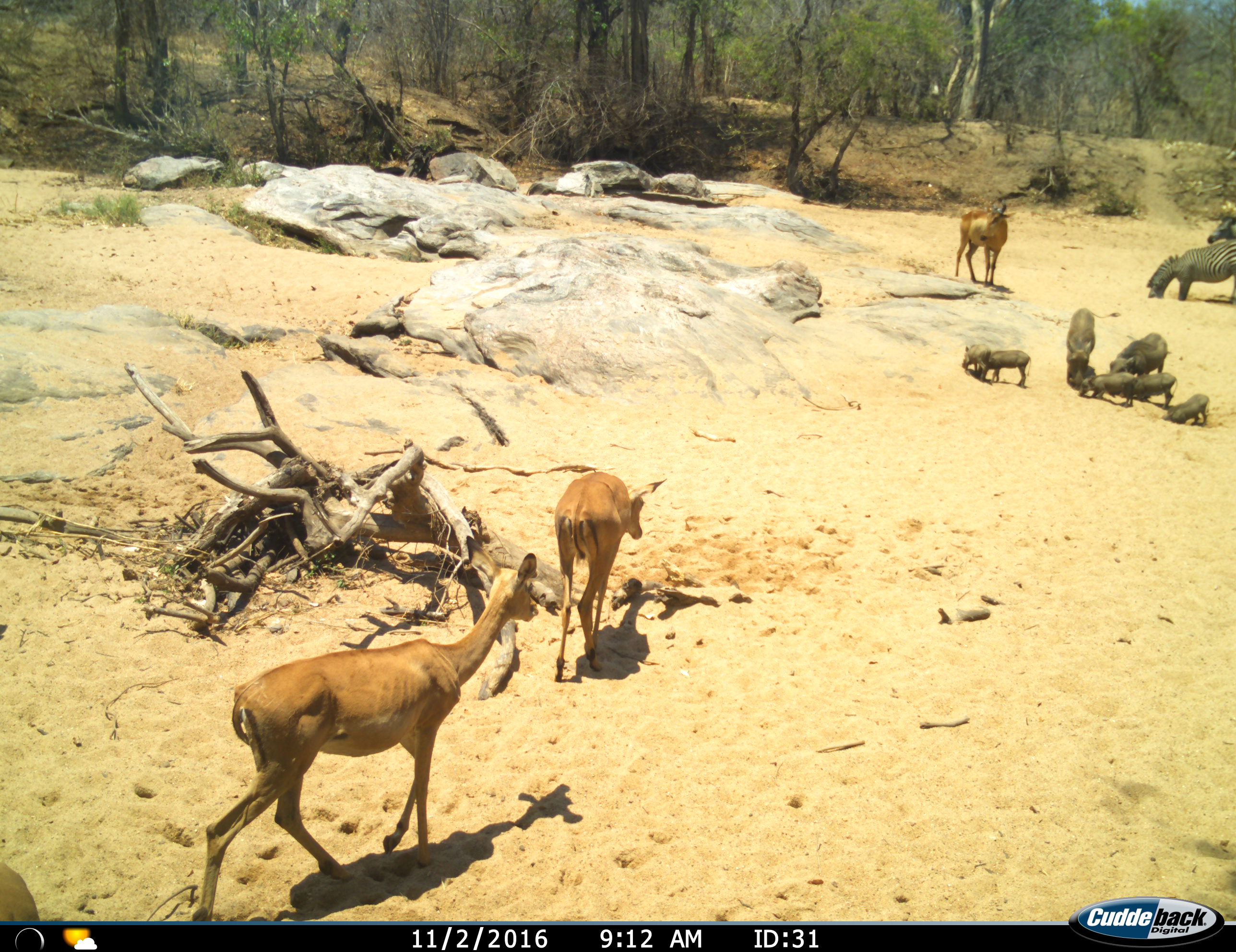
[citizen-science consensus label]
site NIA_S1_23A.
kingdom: Animalia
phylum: Chordata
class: Mammalia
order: Artiodactyla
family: Bovidae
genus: Alcelaphus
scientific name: Alcelaphus buselaphus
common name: hartebeest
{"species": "hartebeest (Alcelaphus buselaphus)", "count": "1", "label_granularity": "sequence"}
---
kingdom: Animalia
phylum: Chordata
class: Mammalia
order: Artiodactyla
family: Bovidae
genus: Aepyceros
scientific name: Aepyceros melampus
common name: impala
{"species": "impala (Aepyceros melampus)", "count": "3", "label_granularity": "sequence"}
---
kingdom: Animalia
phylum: Chordata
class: Mammalia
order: Artiodactyla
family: Suidae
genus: Phacochoerus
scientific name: Phacochoerus africanus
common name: warthog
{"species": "warthog (Phacochoerus africanus)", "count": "7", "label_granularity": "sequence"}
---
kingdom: Animalia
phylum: Chordata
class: Mammalia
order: Perissodactyla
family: Equidae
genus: Equus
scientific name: Equus quagga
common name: plains zebra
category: zebraplains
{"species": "zebraplains (plains zebra) (Equus quagga)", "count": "2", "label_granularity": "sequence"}